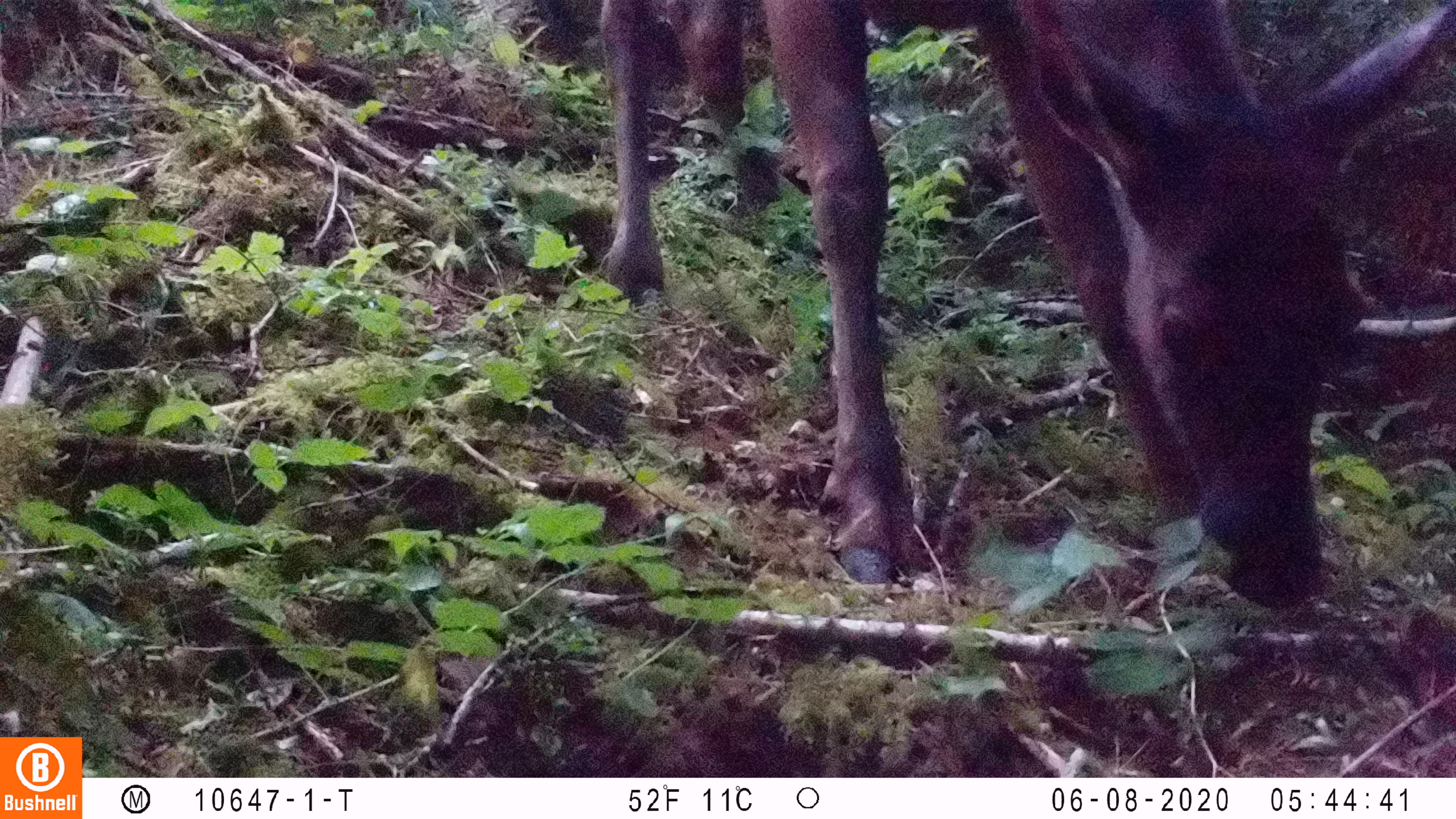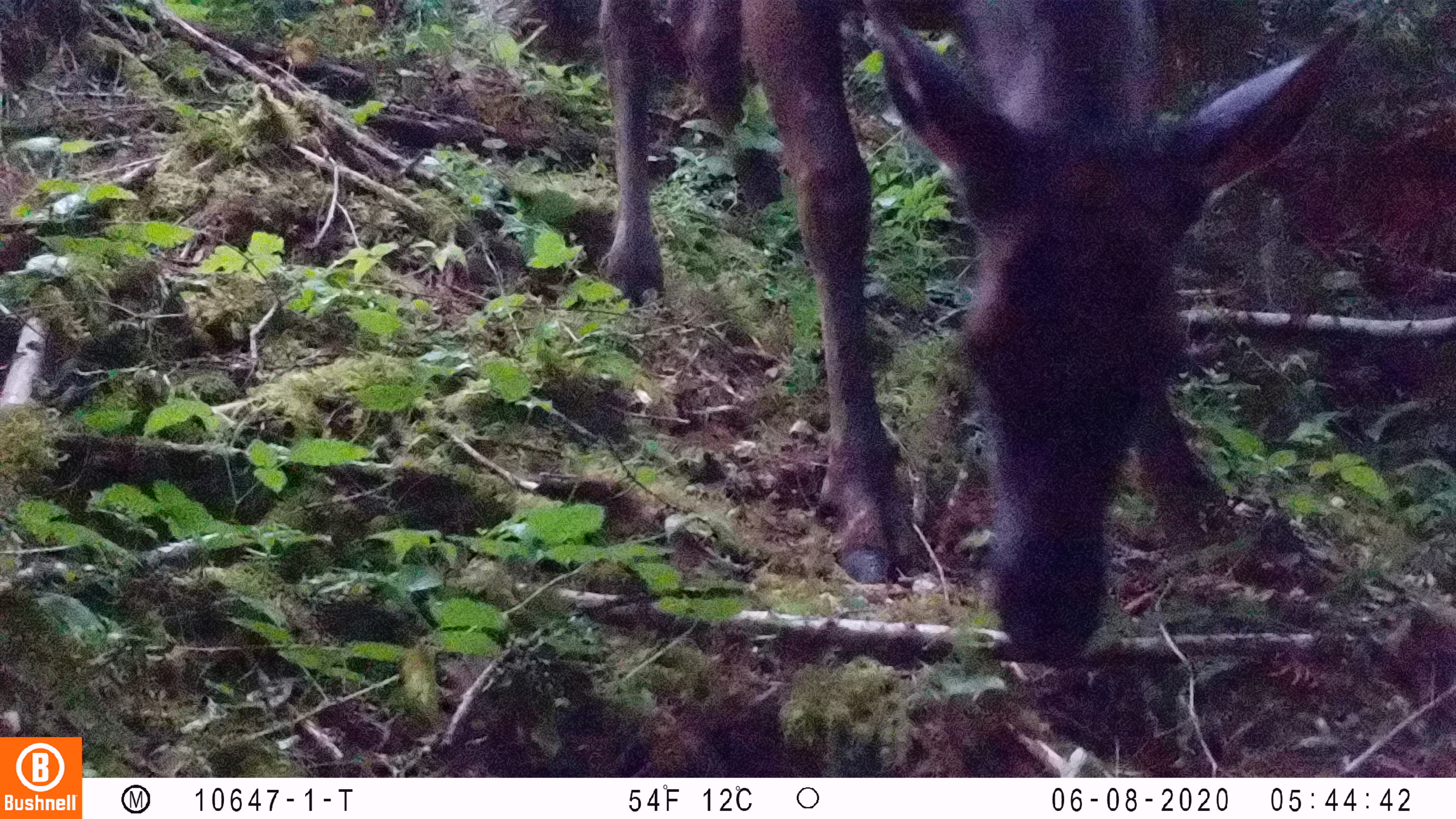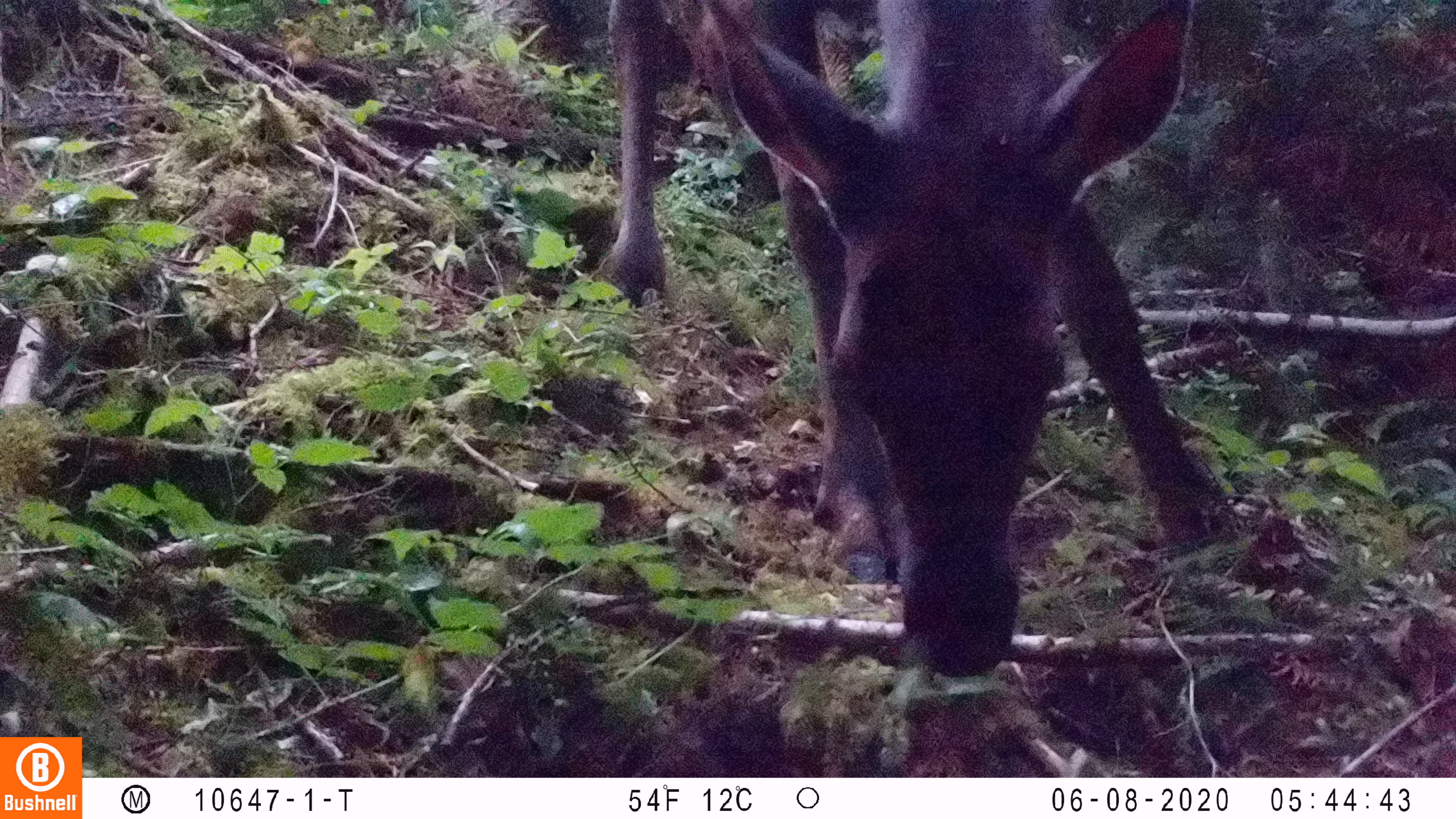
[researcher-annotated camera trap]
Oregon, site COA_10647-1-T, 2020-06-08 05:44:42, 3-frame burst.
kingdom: Animalia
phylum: Chordata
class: Mammalia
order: Artiodactyla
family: Cervidae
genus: Cervus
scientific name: Cervus canadensis roosevelti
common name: roosevelt elk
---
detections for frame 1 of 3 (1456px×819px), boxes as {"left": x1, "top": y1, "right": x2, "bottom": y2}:
roosevelt elk: {"left": 590, "top": 2, "right": 1447, "bottom": 609}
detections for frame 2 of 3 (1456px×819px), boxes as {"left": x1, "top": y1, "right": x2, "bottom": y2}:
roosevelt elk: {"left": 590, "top": 0, "right": 1371, "bottom": 672}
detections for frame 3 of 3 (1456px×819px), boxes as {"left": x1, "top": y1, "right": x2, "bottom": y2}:
roosevelt elk: {"left": 592, "top": 0, "right": 1240, "bottom": 683}